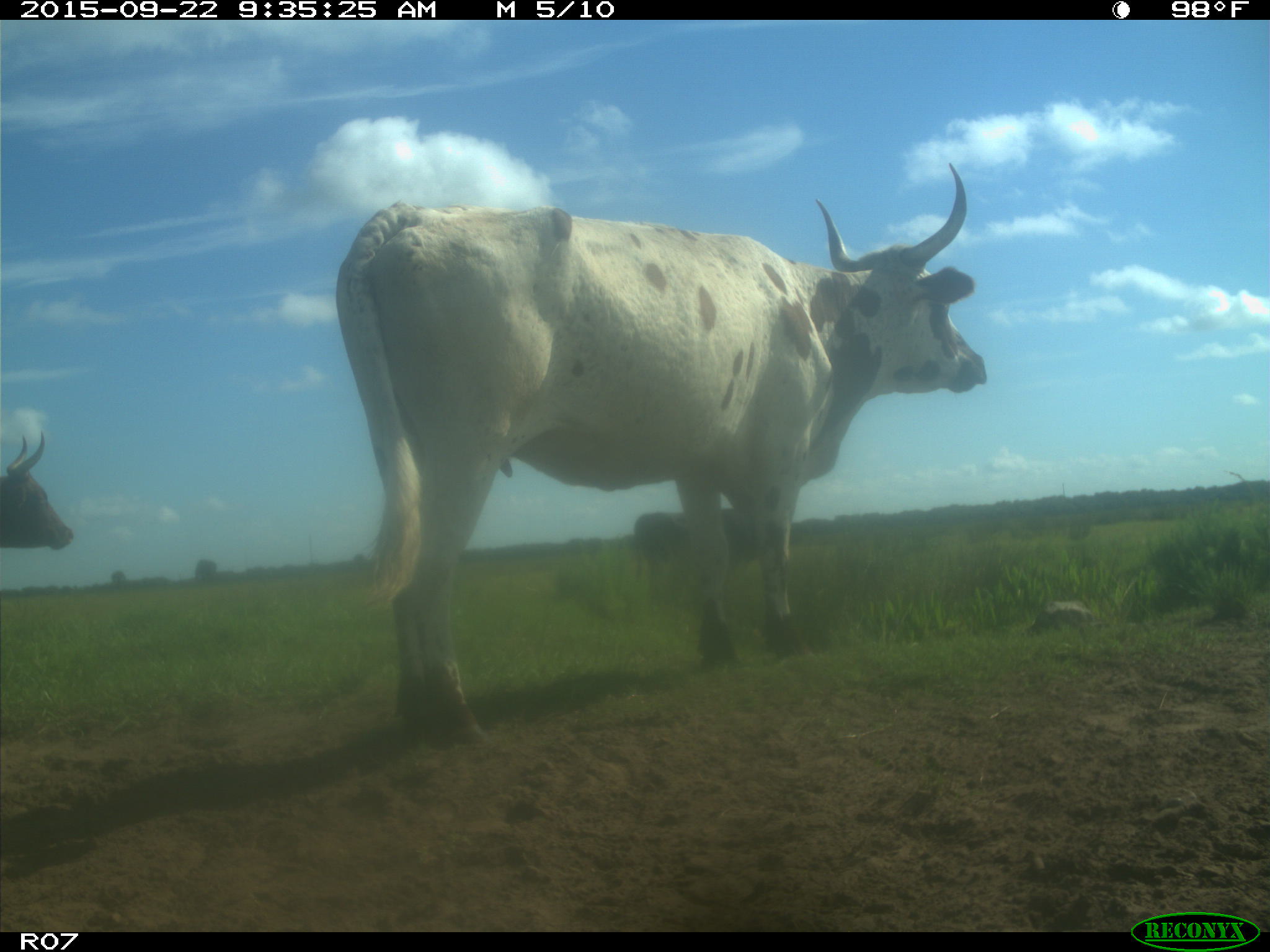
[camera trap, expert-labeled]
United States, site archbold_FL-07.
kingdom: Animalia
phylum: Chordata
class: Mammalia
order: Artiodactyla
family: Bovidae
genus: Bos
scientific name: Bos taurus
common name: domestic cow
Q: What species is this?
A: Bos taurus (domestic cow).